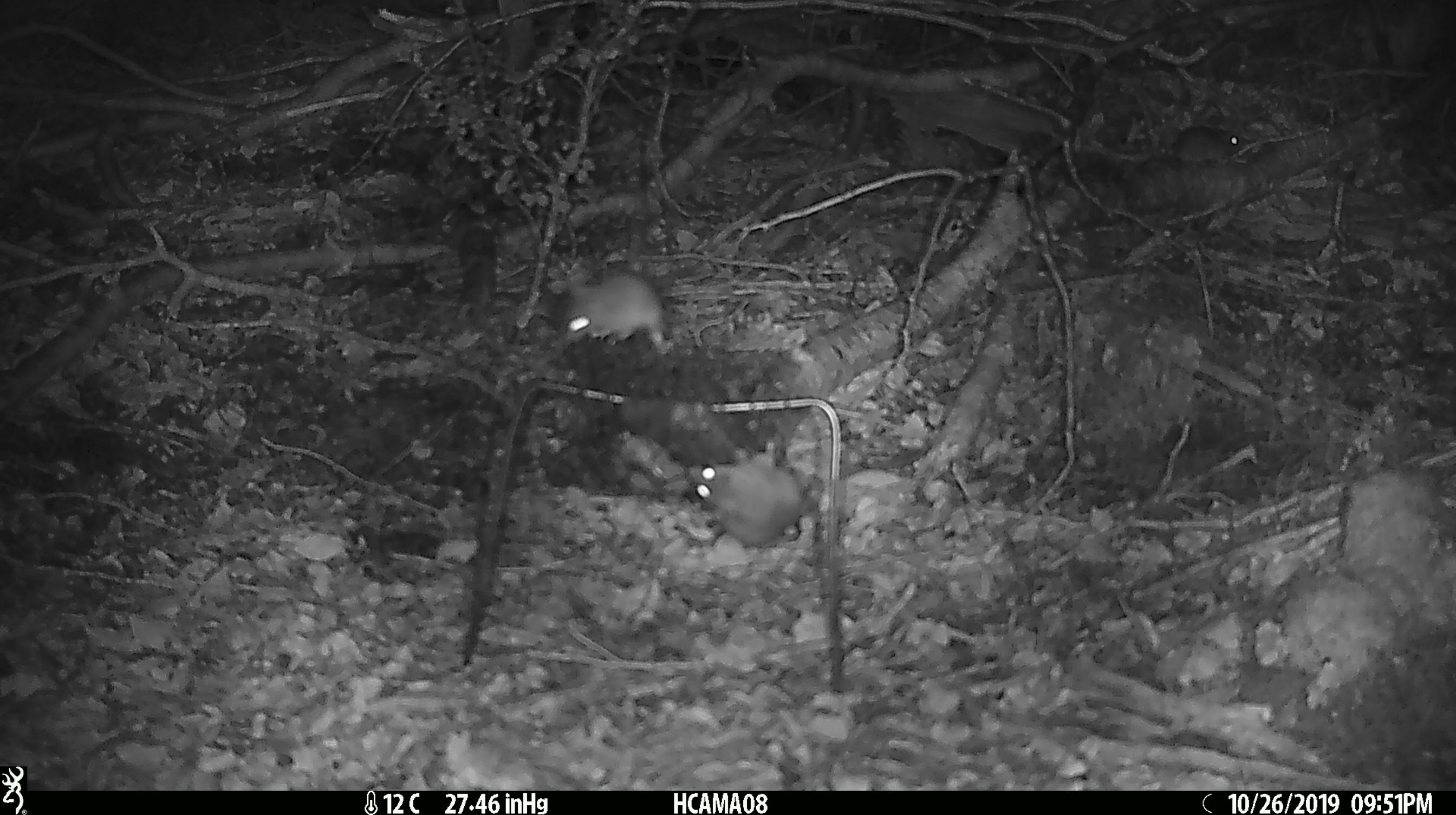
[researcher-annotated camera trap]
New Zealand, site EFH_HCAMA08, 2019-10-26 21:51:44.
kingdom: Animalia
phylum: Chordata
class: Mammalia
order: Rodentia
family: Muridae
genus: Mus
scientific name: Mus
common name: mouse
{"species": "mouse (Mus)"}